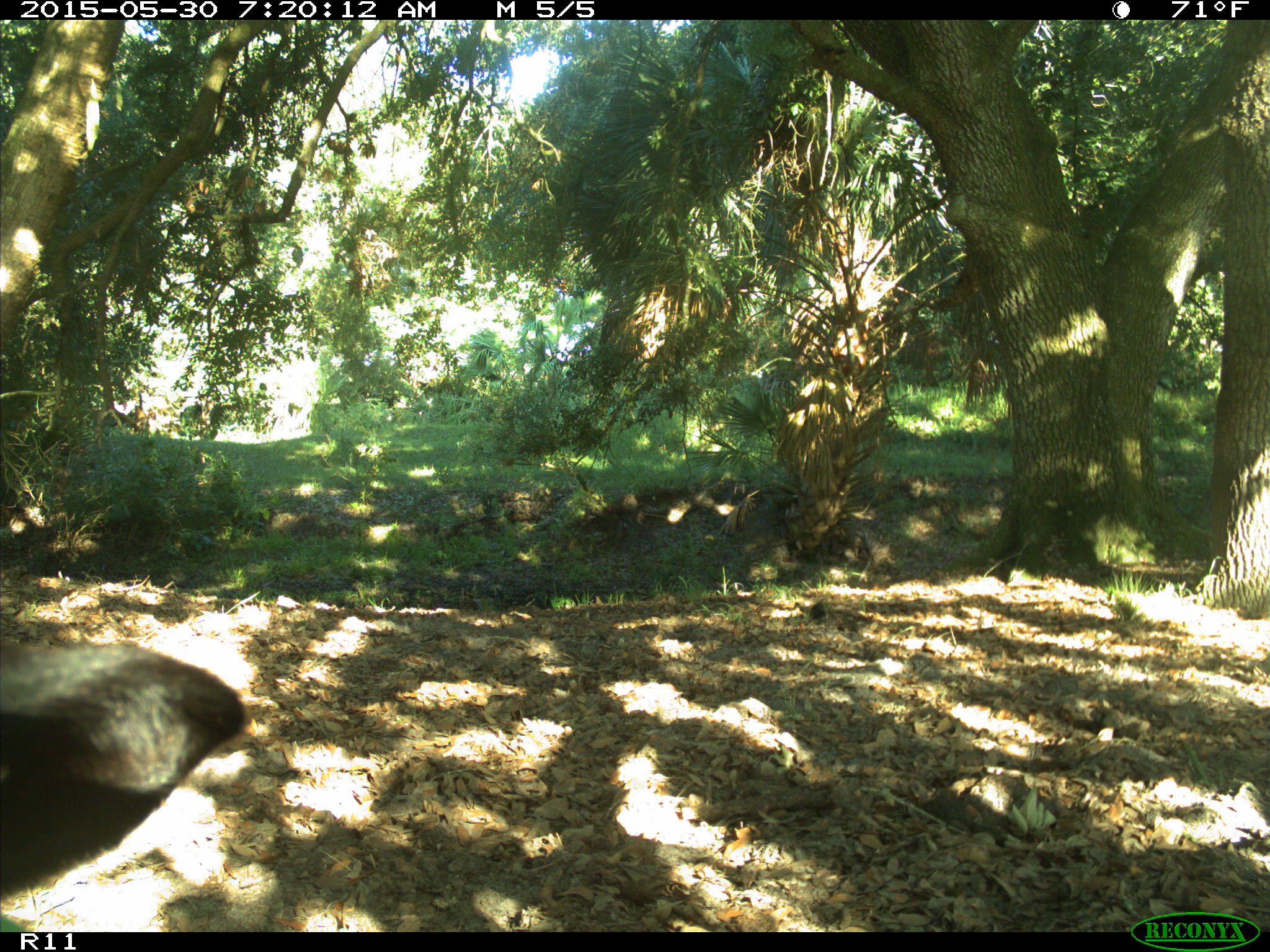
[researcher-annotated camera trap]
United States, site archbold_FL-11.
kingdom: Animalia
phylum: Chordata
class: Mammalia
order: Artiodactyla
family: Bovidae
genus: Bos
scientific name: Bos taurus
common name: domestic cow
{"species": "Bos taurus (domestic cow)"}